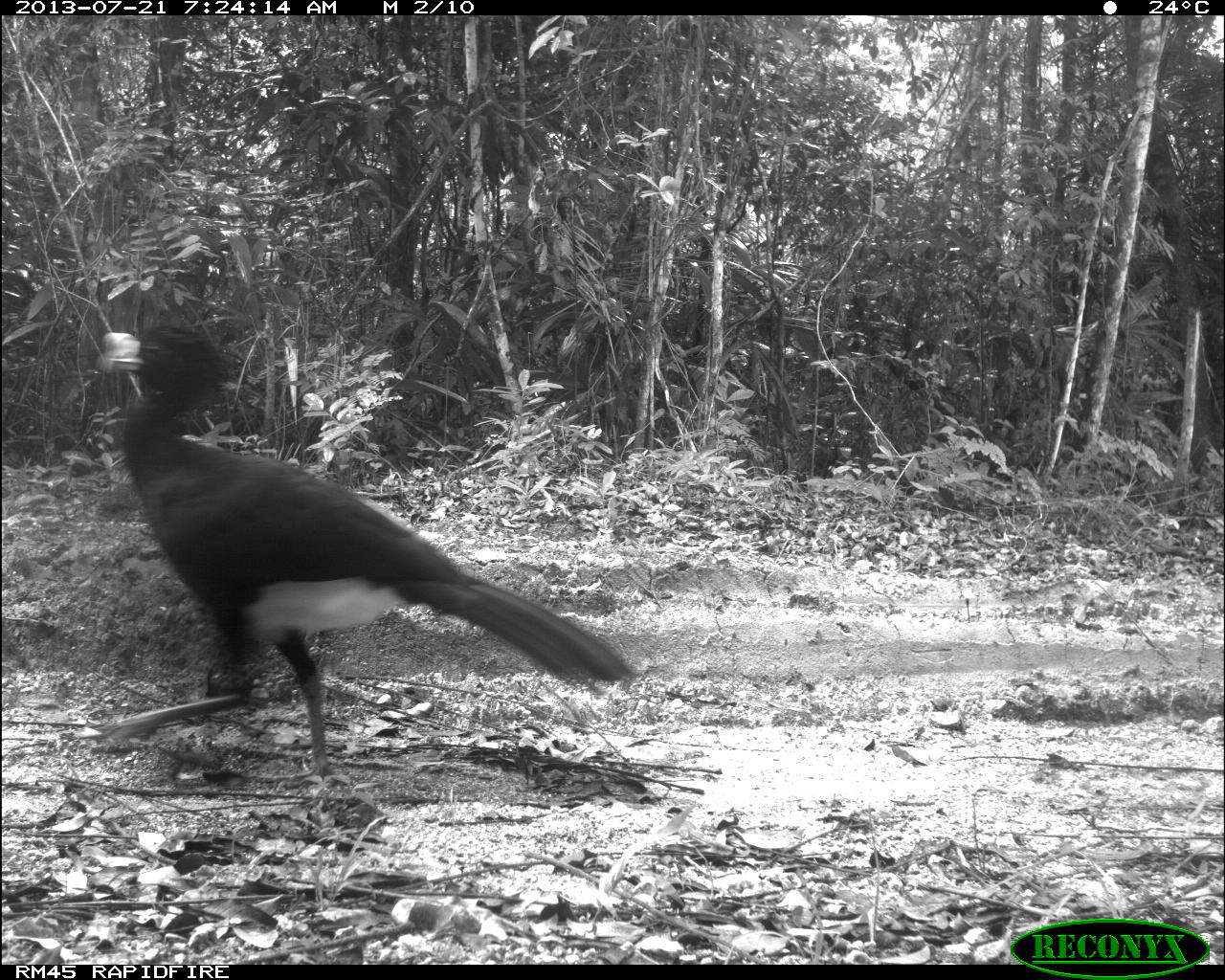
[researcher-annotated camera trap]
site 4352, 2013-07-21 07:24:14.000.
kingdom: Animalia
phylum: Chordata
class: Aves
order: Galliformes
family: Cracidae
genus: Crax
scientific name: Crax rubra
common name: great curassow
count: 1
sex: male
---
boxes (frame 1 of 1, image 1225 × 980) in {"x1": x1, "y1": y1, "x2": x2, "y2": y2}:
crax rubra: {"x1": 92, "y1": 324, "x2": 645, "y2": 783}